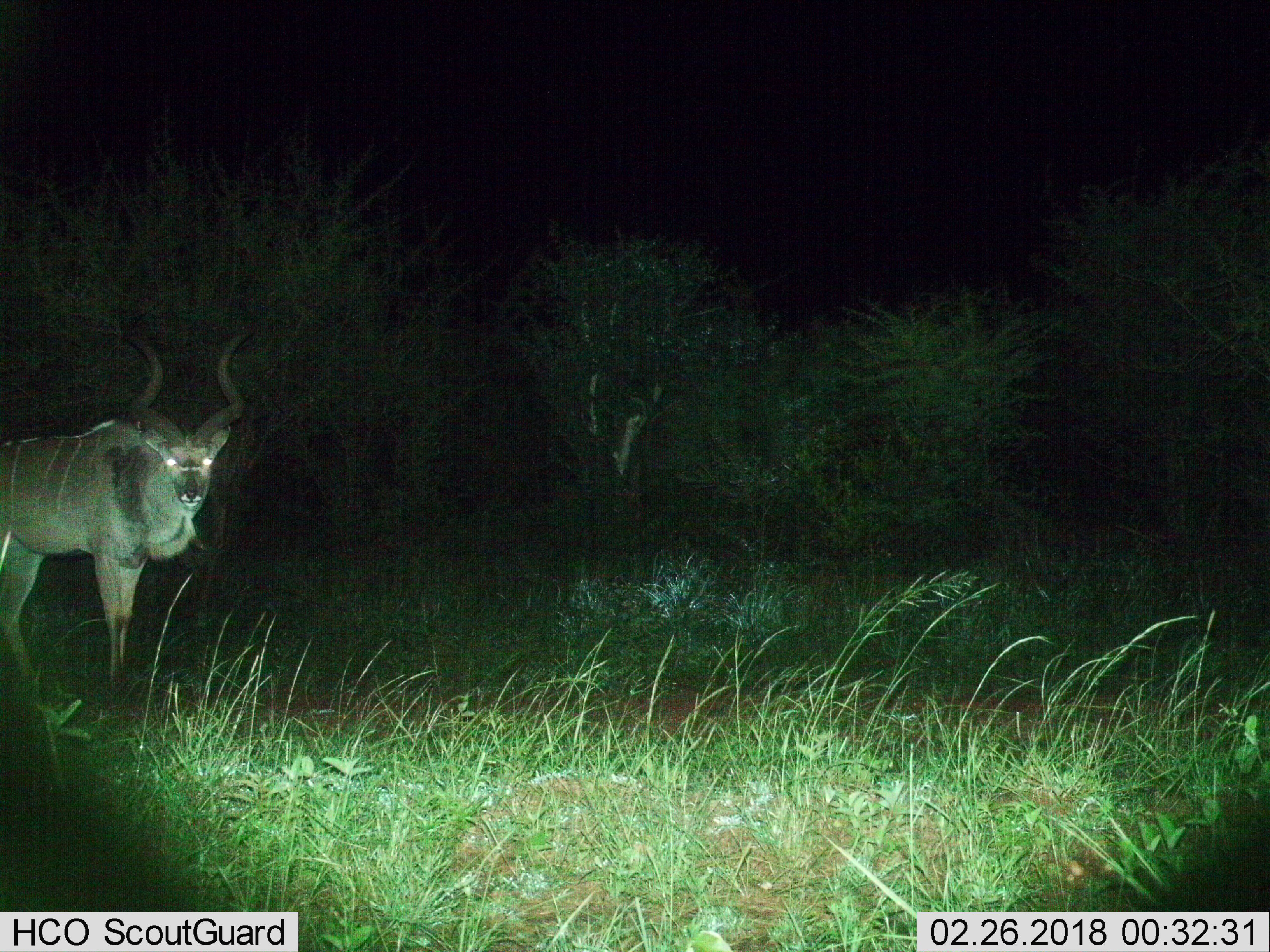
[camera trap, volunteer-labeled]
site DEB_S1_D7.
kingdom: Animalia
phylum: Chordata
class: Mammalia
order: Artiodactyla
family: Bovidae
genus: Tragelaphus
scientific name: Tragelaphus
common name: kudu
Kudu (Tragelaphus), count 1. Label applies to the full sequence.